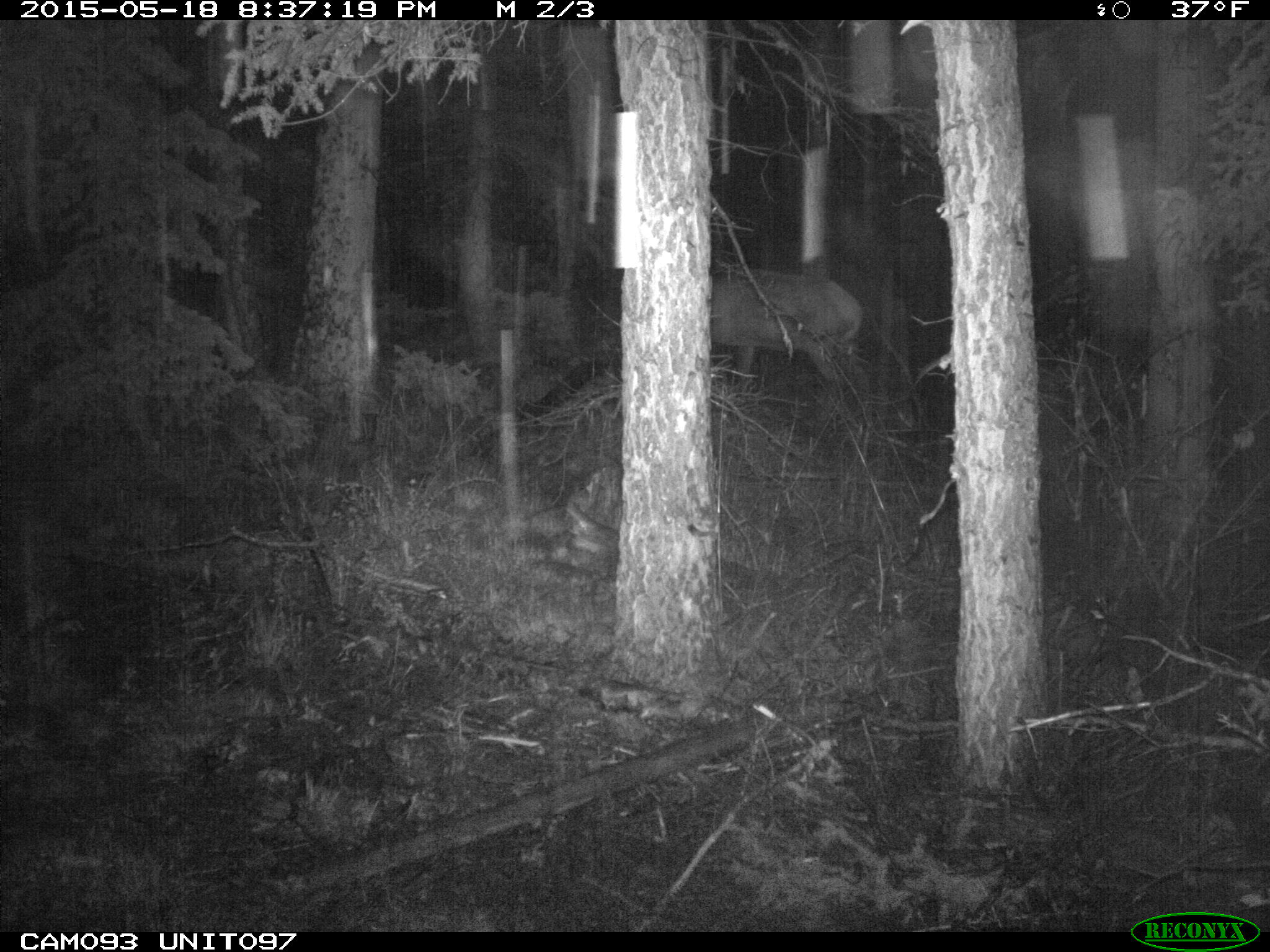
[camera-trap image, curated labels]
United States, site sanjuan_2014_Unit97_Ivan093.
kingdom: Animalia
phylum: Chordata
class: Mammalia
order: Artiodactyla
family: Cervidae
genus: Cervus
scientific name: Cervus elaphus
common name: red deer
Cervus elaphus (red deer).